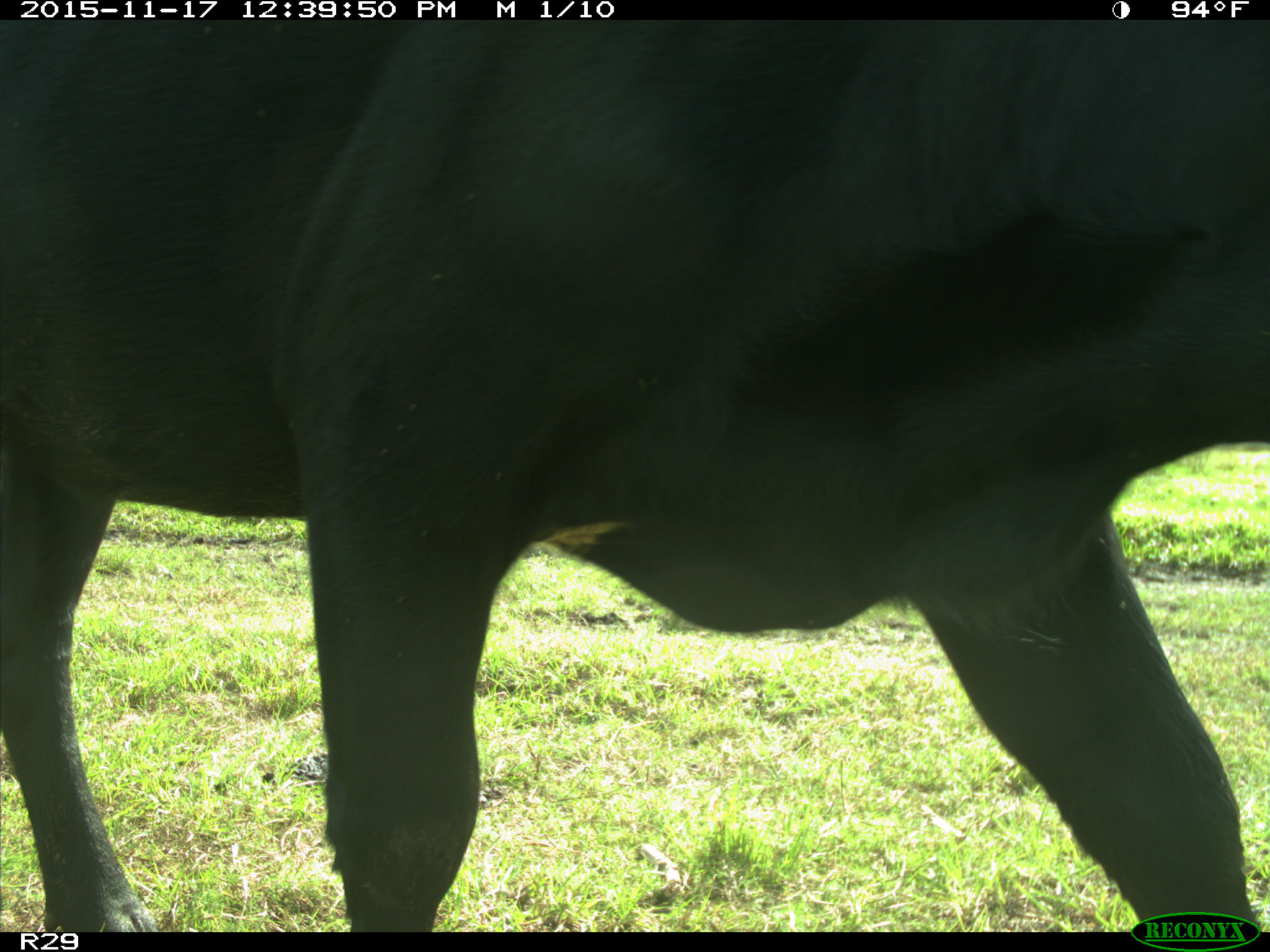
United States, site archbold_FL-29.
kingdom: Animalia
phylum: Chordata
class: Mammalia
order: Artiodactyla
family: Bovidae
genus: Bos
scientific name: Bos taurus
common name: domestic cow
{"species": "Bos taurus (domestic cow)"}